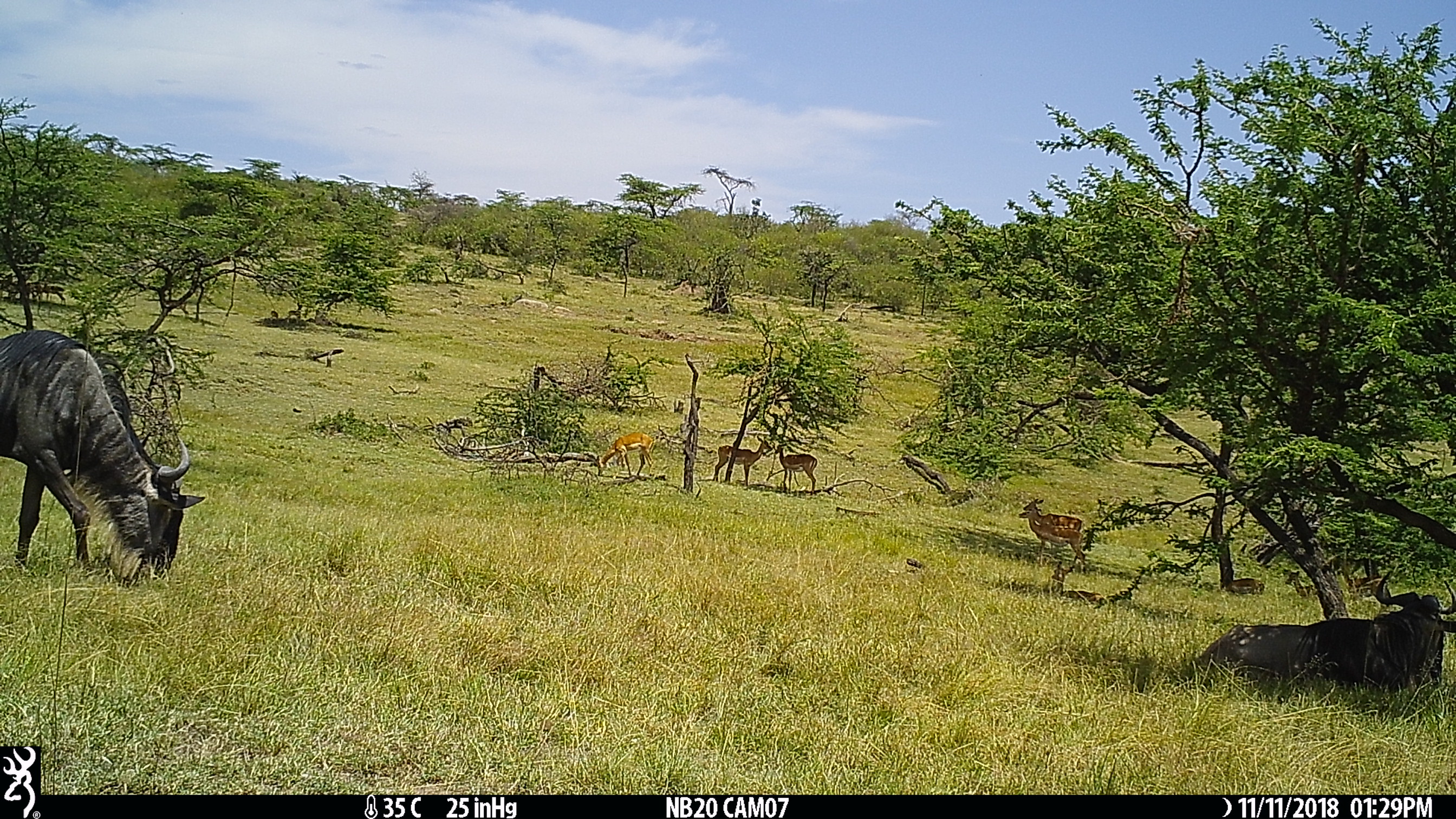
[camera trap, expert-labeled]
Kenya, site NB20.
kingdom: Animalia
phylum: Chordata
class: Mammalia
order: Artiodactyla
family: Bovidae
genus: Aepyceros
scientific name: Aepyceros melampus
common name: impala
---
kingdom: Animalia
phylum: Chordata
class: Mammalia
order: Artiodactyla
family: Bovidae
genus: Connochaetes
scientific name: Connochaetes taurinus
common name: blue wildebeest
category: wildebeest